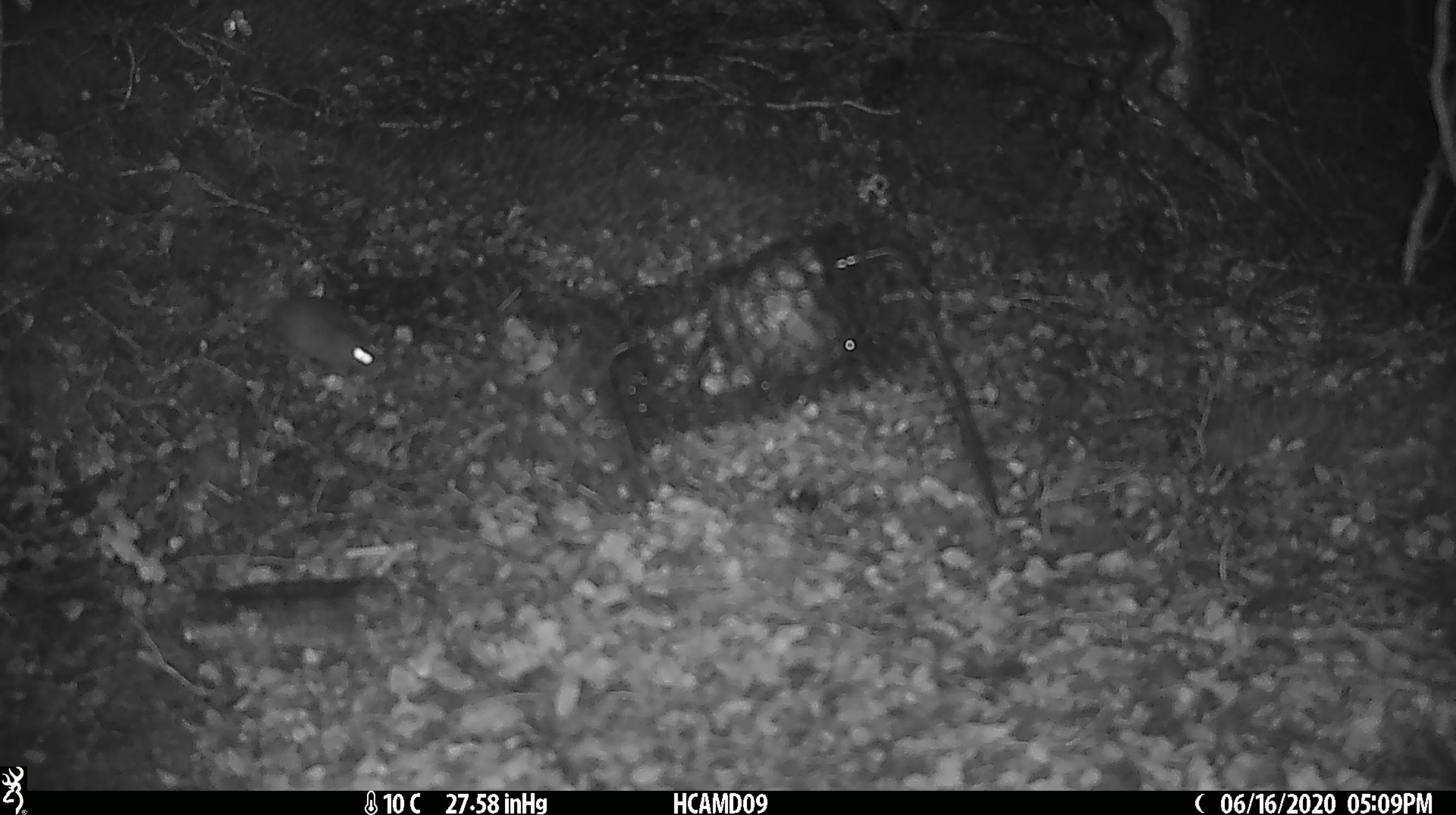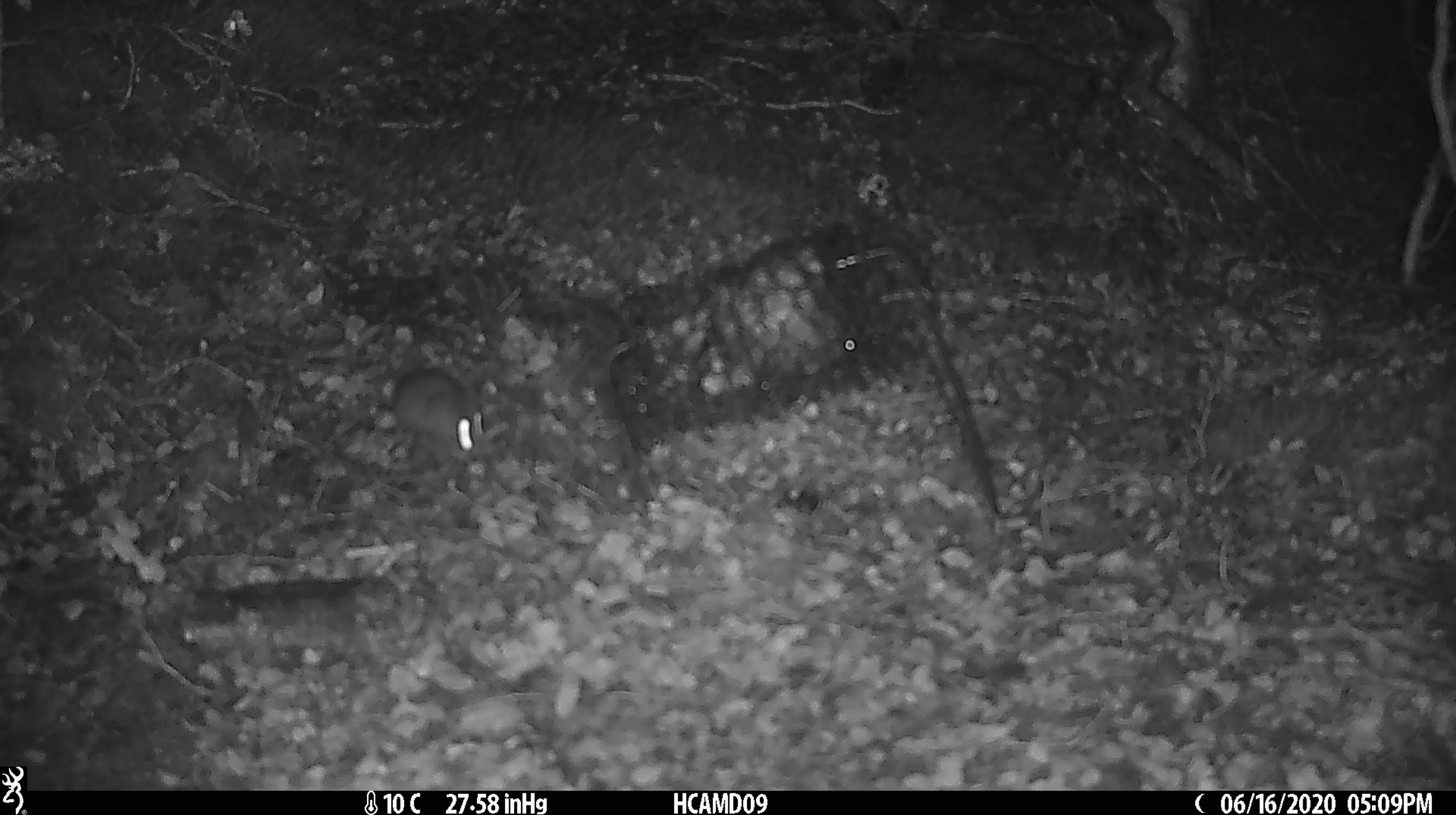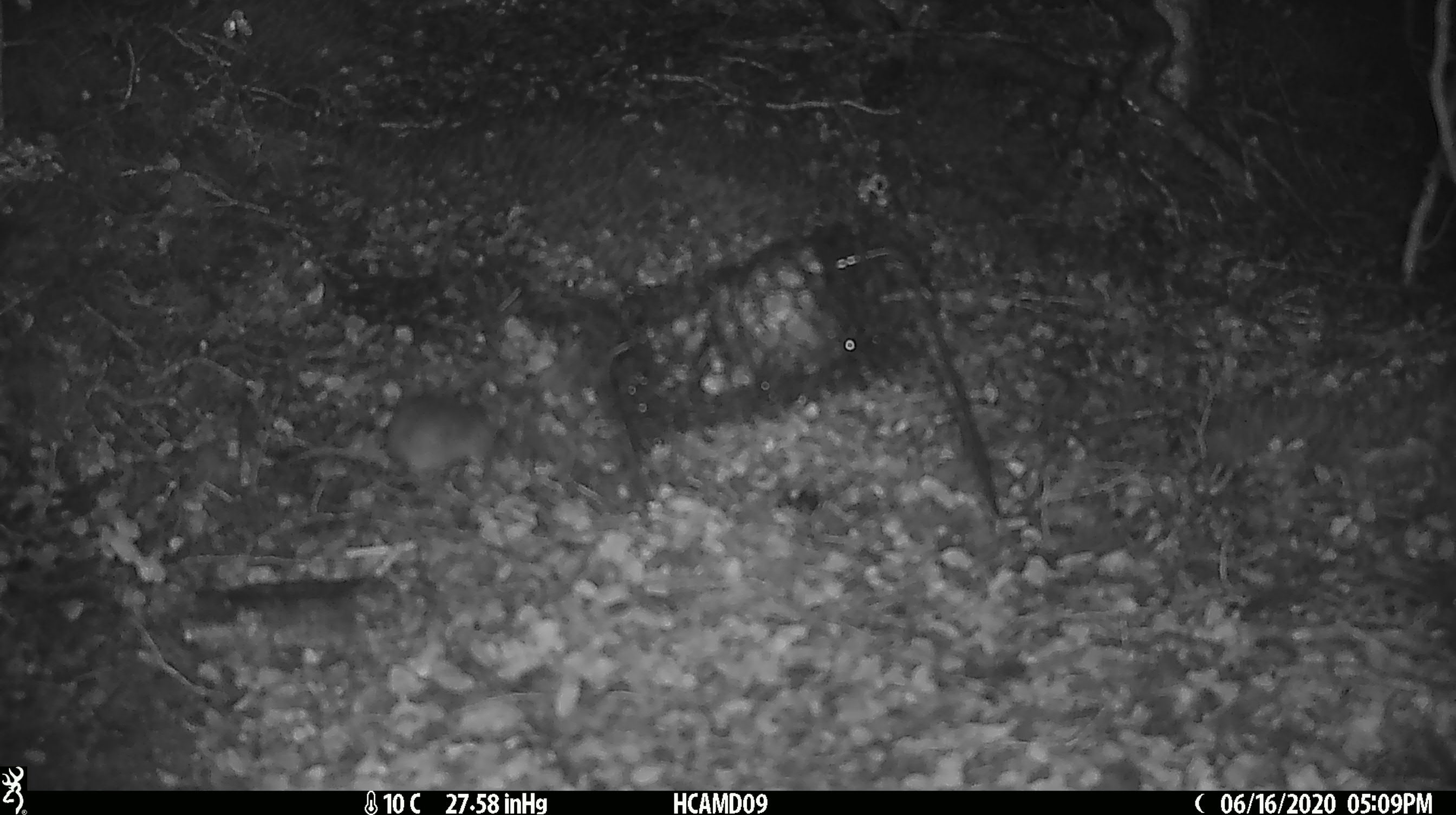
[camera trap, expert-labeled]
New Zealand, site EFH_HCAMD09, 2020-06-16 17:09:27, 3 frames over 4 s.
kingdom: Animalia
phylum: Chordata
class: Mammalia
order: Rodentia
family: Muridae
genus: Mus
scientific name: Mus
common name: mouse